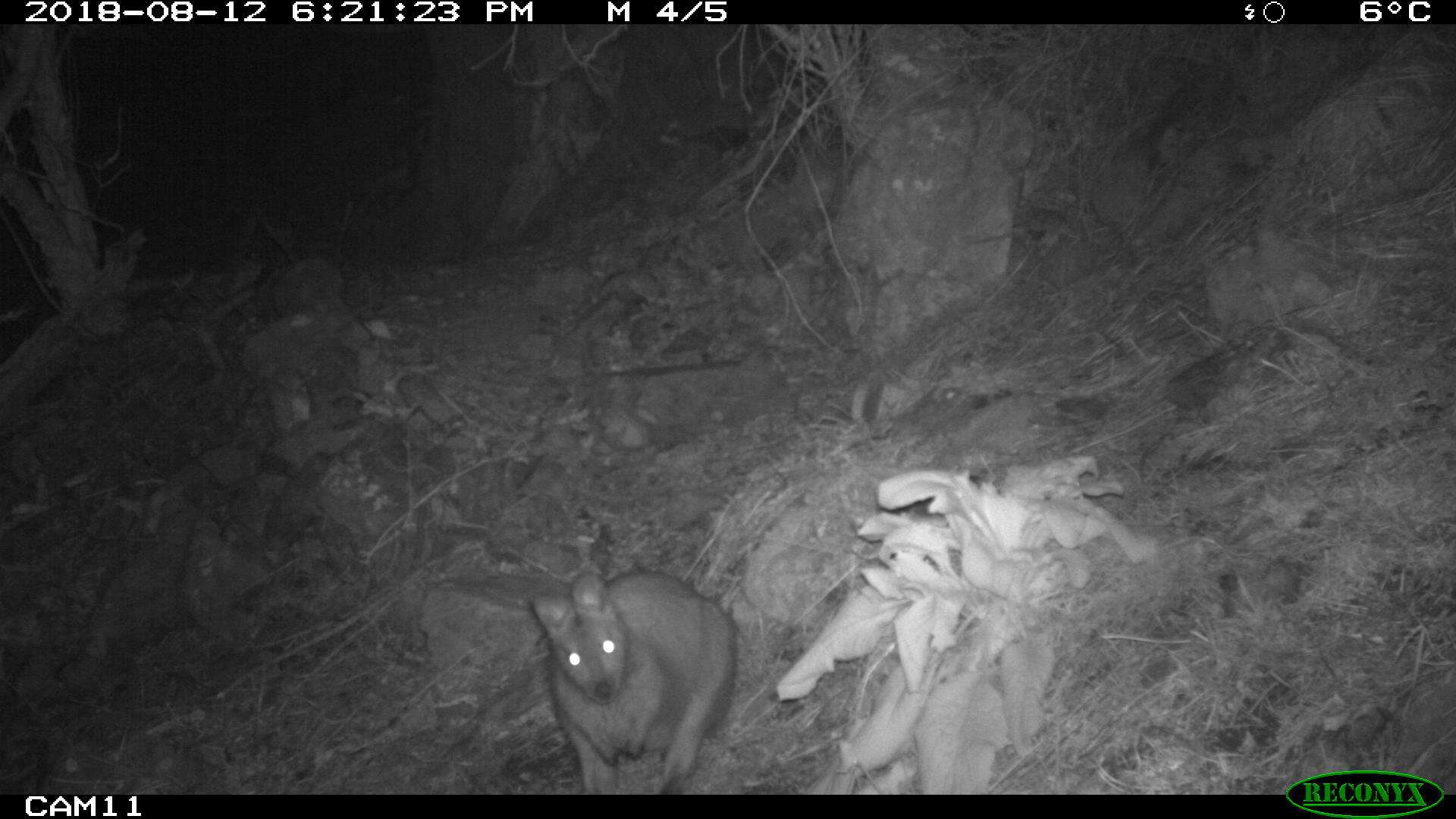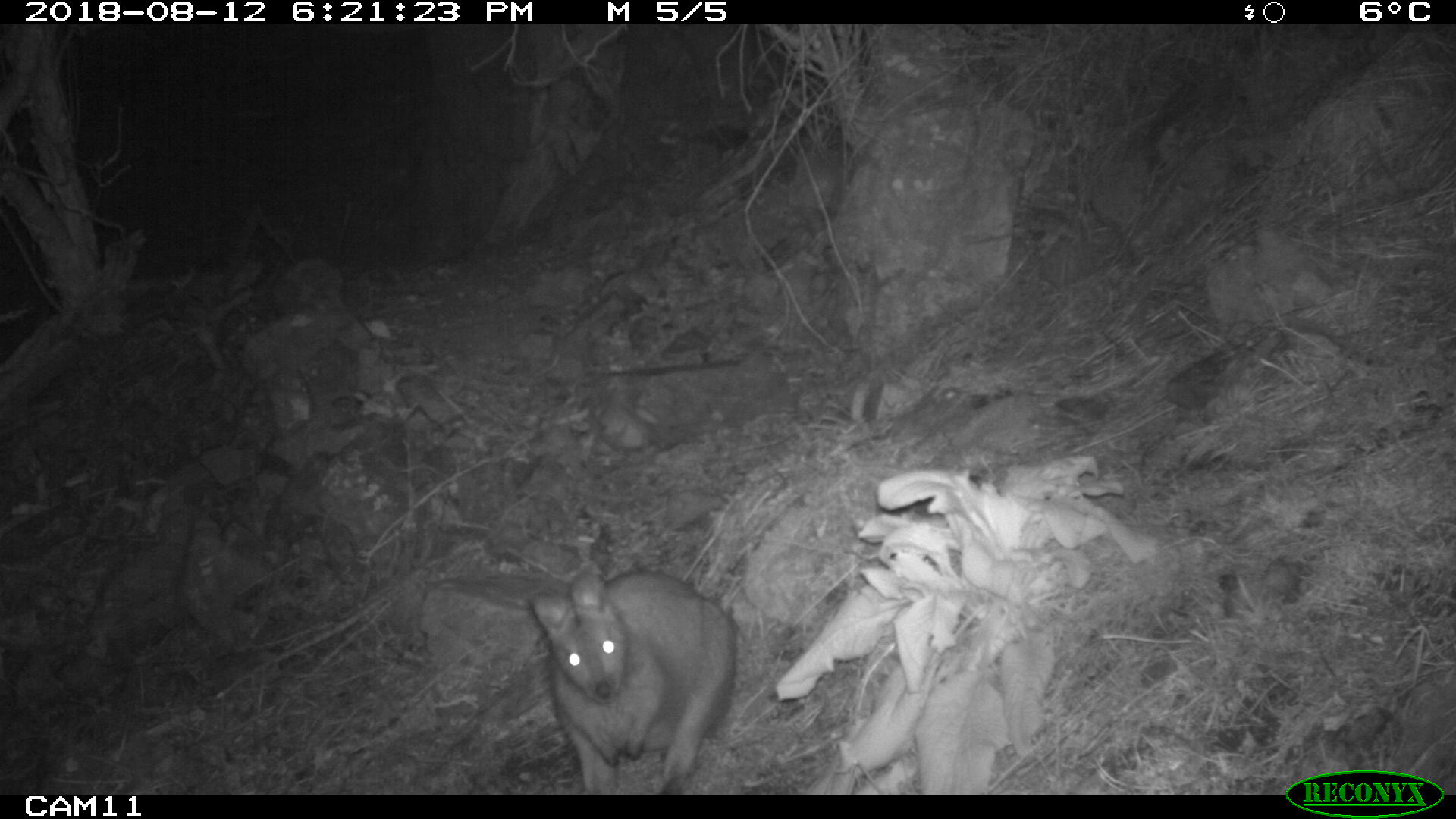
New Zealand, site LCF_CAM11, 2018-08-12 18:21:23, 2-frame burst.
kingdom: Animalia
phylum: Chordata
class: Mammalia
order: Diprotodontia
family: Macropodidae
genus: Notamacropus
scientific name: Notamacropus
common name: wallaby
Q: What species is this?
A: Wallaby (Notamacropus).